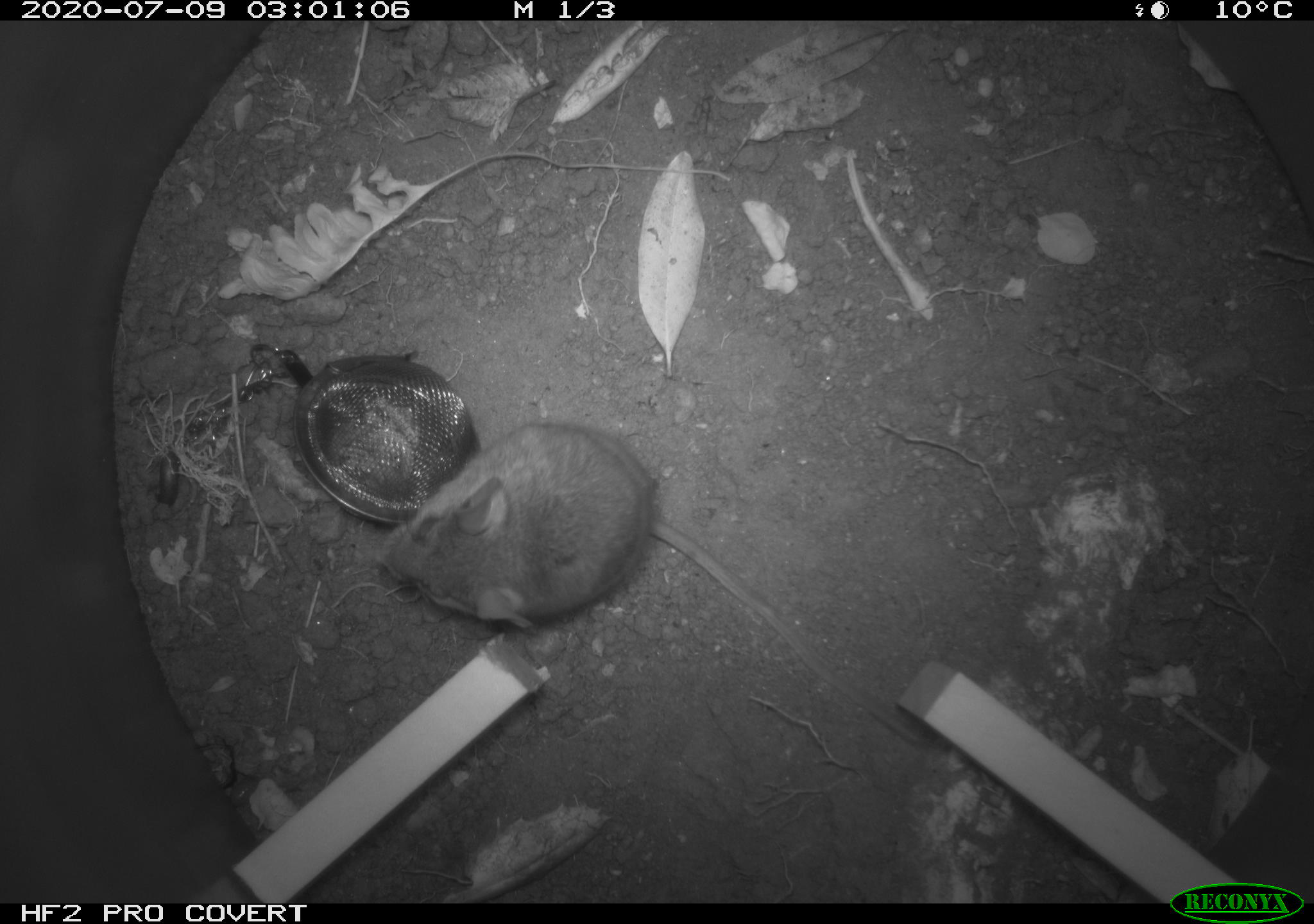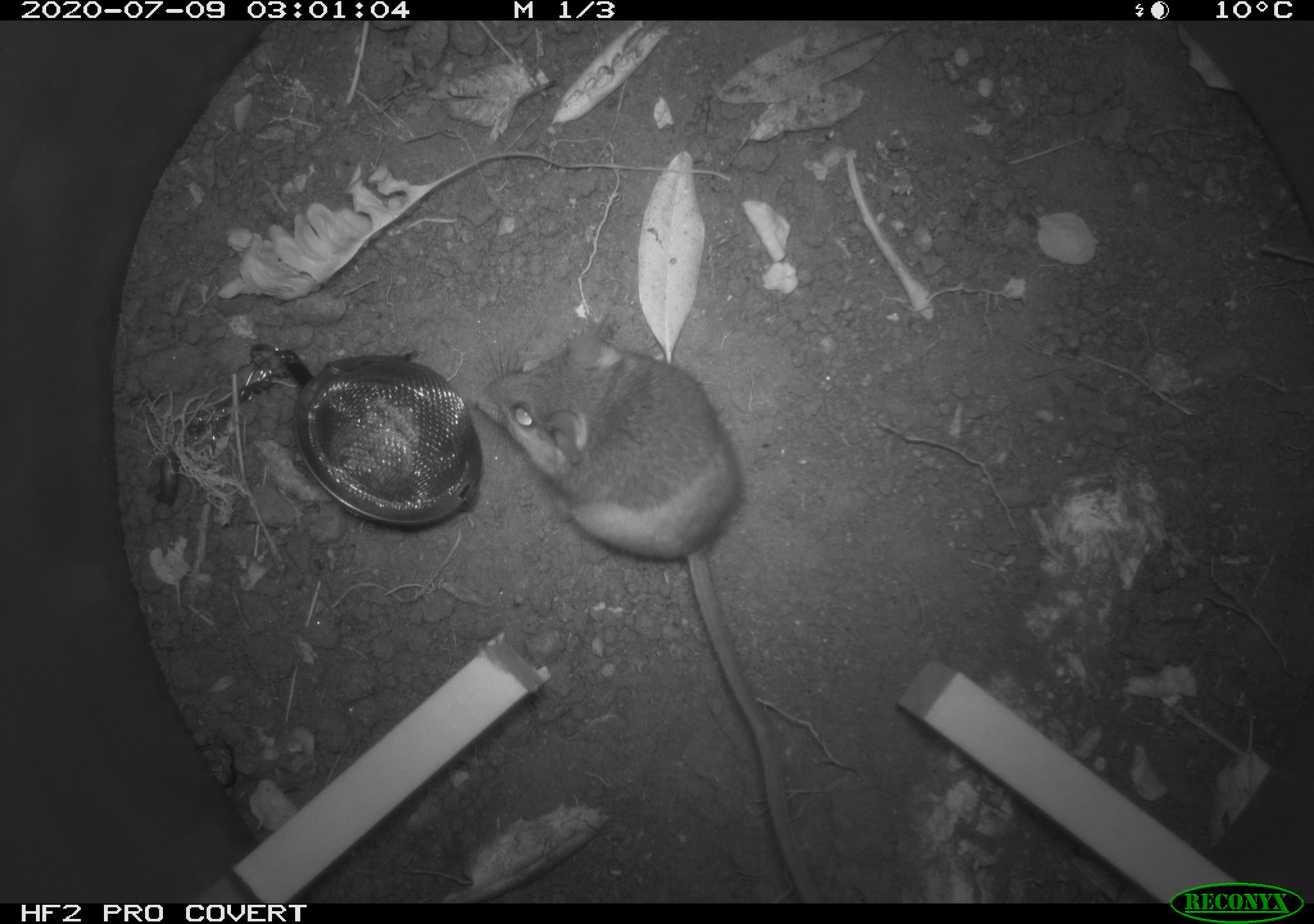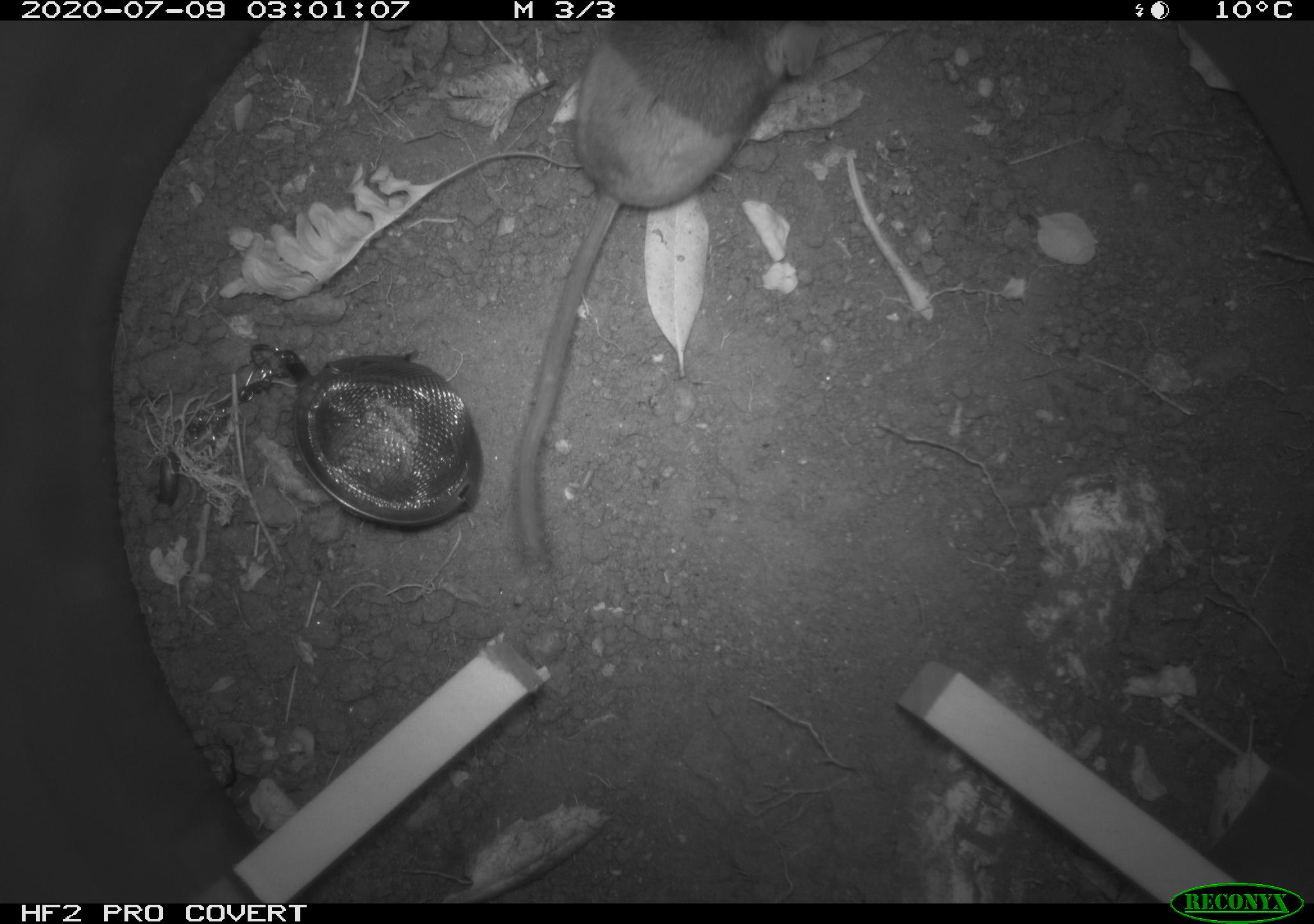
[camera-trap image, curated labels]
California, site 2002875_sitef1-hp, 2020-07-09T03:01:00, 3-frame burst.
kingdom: Animalia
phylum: Chordata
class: Mammalia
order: Rodentia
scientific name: Rodentia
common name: rodent